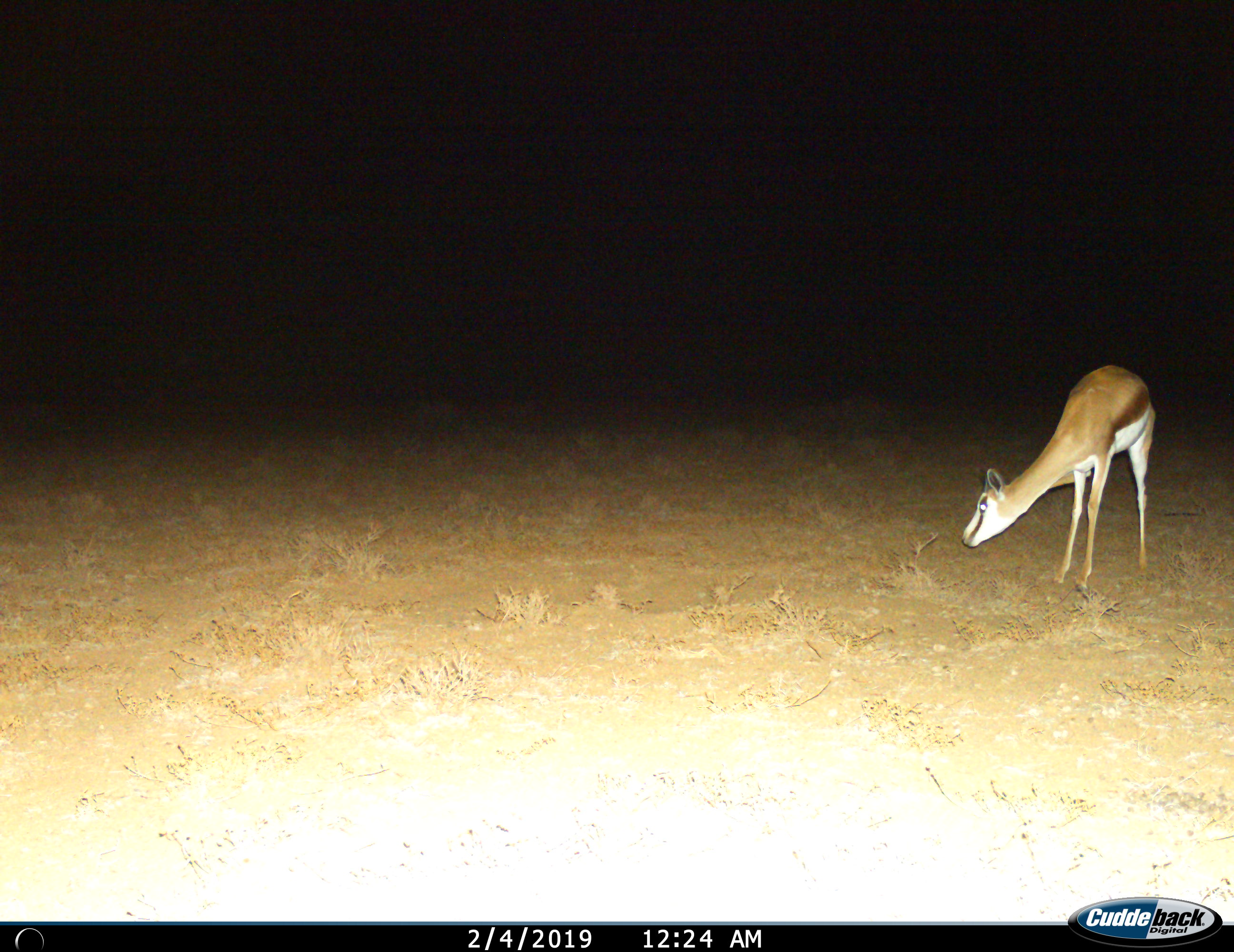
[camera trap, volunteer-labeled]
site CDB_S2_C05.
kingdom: Animalia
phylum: Chordata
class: Mammalia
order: Artiodactyla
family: Bovidae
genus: Antidorcas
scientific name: Antidorcas marsupialis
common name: springbok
Springbok (Antidorcas marsupialis), count 1. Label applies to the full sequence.